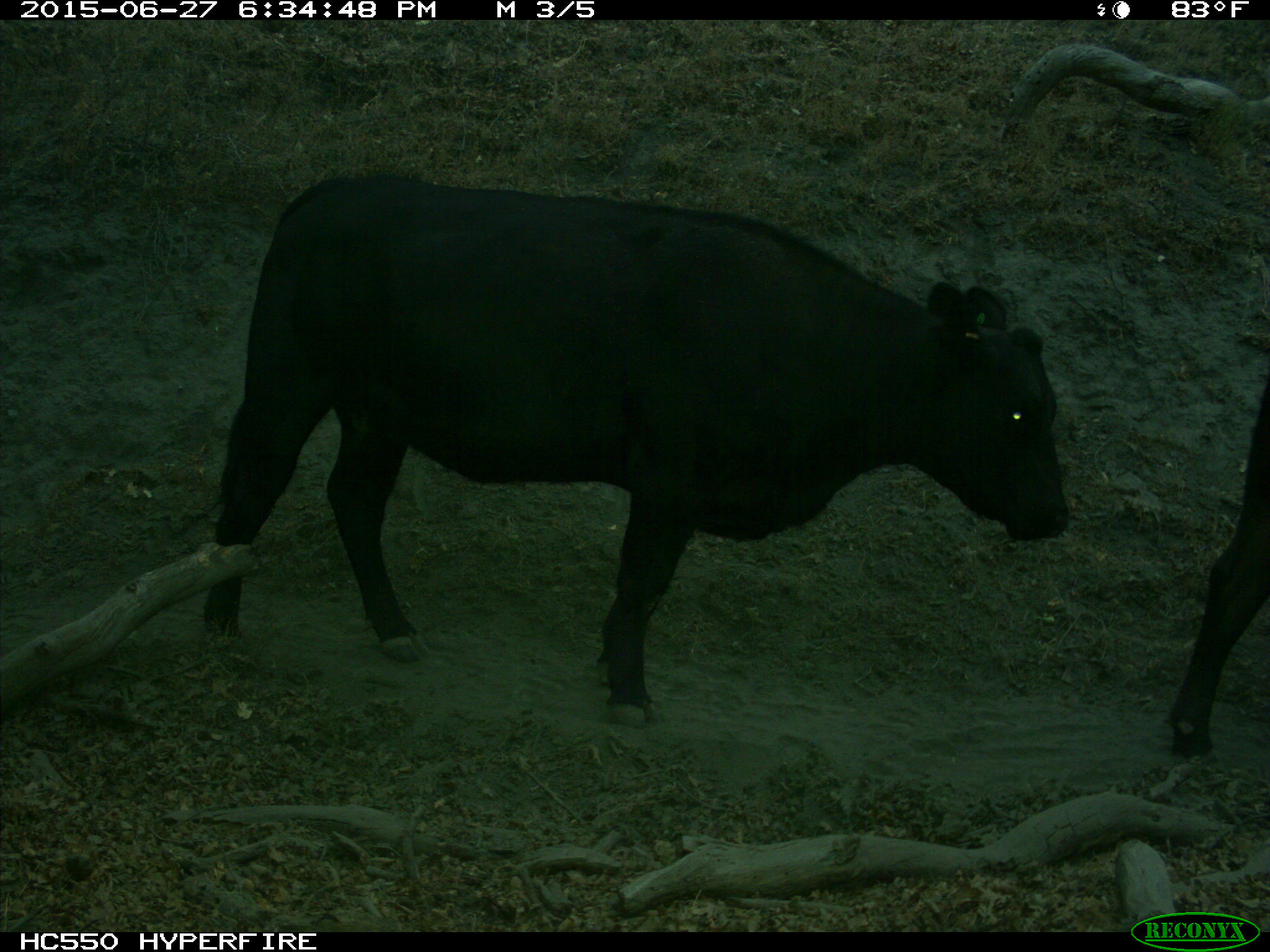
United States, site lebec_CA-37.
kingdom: Animalia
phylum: Chordata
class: Mammalia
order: Artiodactyla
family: Bovidae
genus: Bos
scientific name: Bos taurus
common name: domestic cow